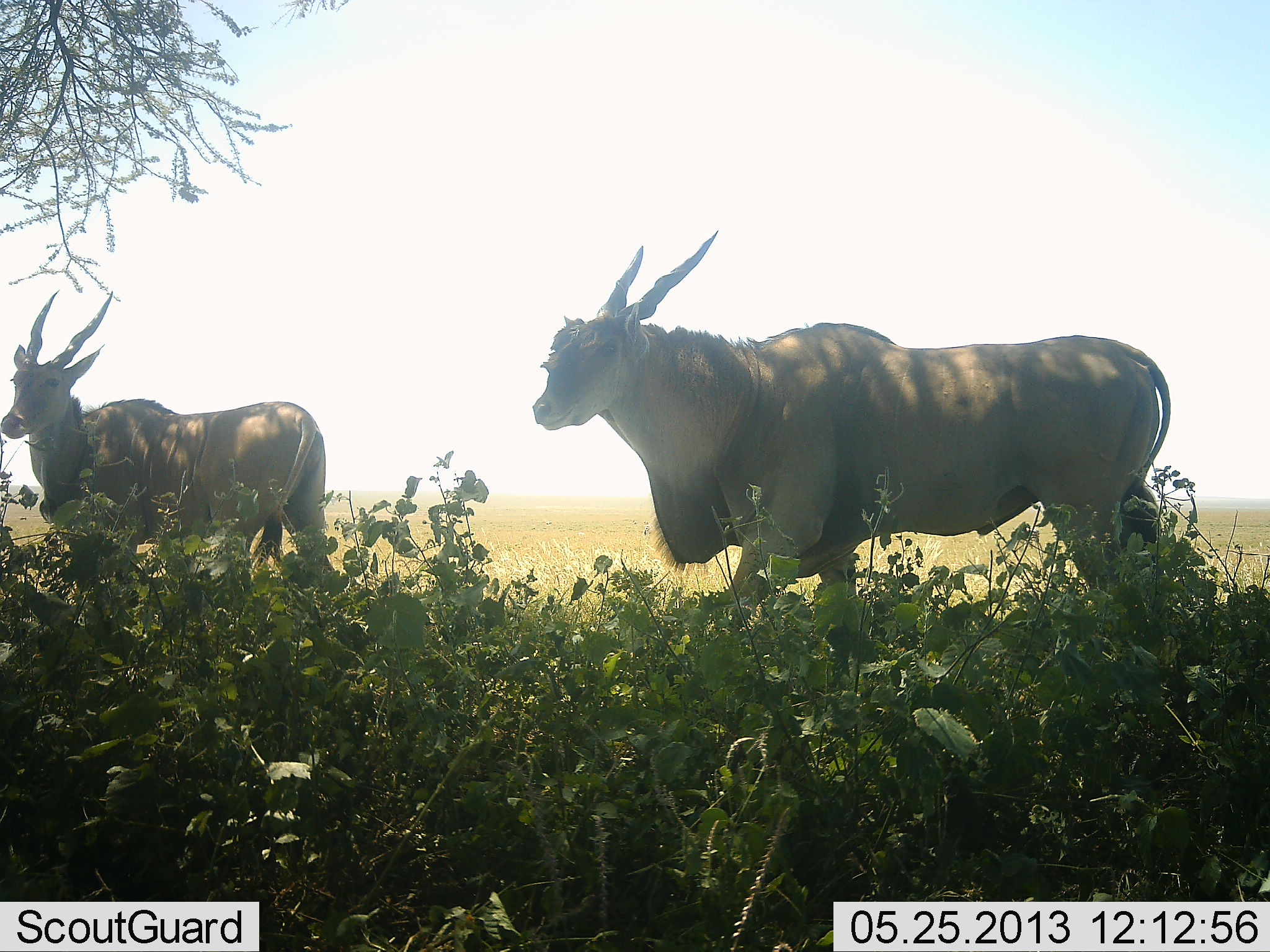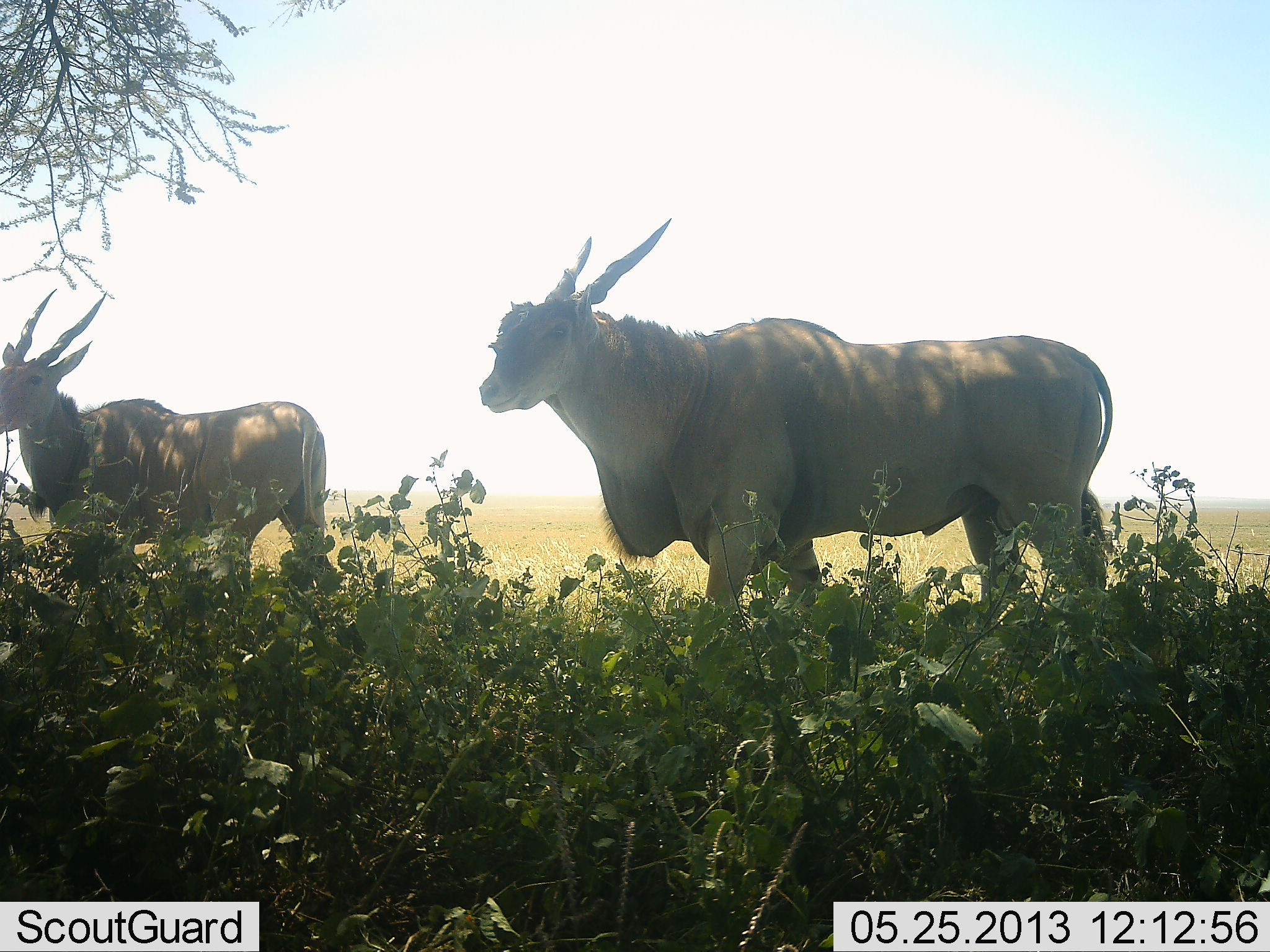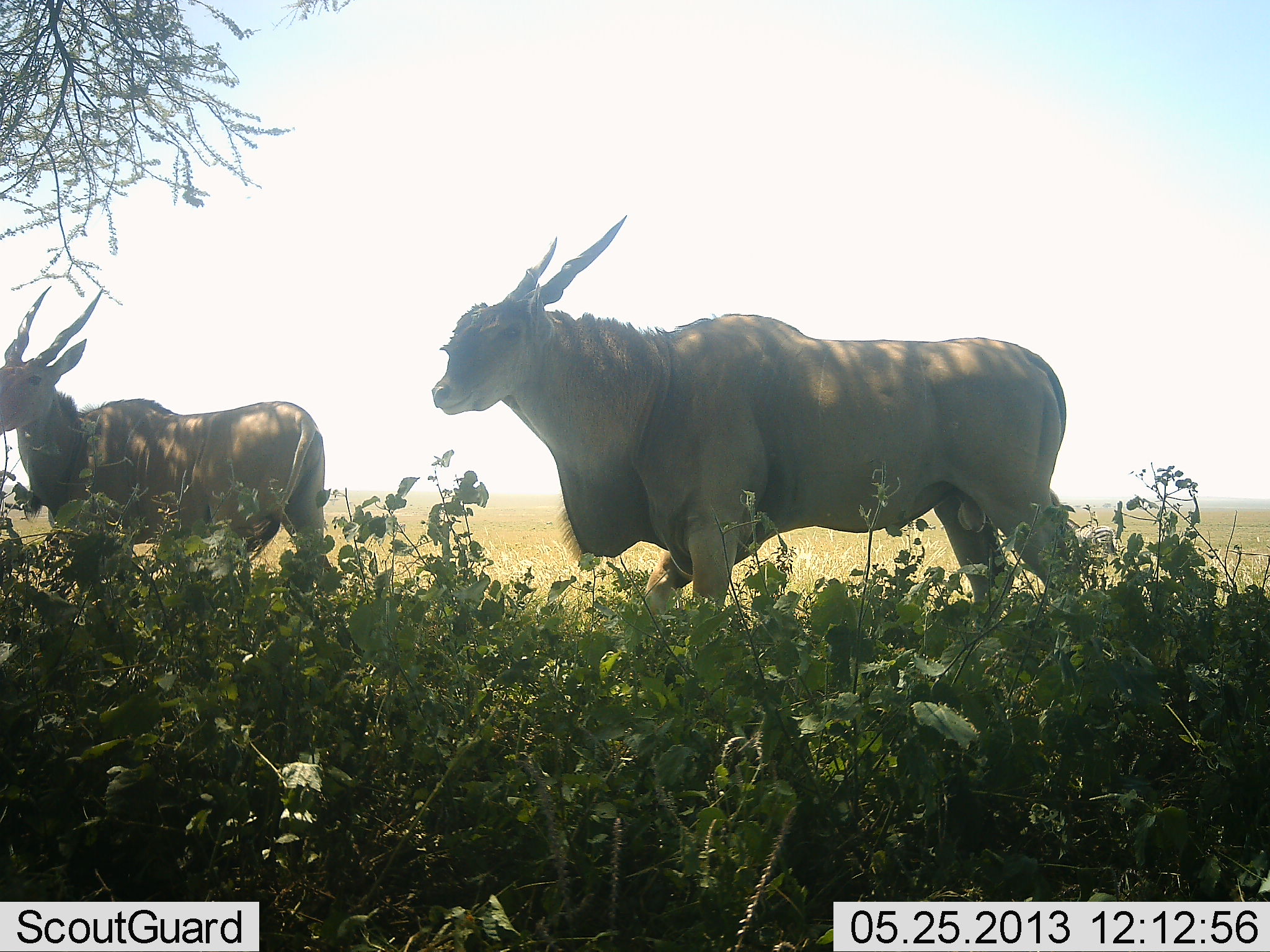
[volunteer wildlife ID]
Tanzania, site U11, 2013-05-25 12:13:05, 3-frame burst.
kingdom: Animalia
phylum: Chordata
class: Mammalia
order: Artiodactyla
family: Bovidae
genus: Tragelaphus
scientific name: Tragelaphus oryx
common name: eland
Eland (Tragelaphus oryx), count 2. Behavior (volunteer vote fractions): standing 82%, resting 0%, moving 47%, interacting 0%. Young present (vote fraction): 0%. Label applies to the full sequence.